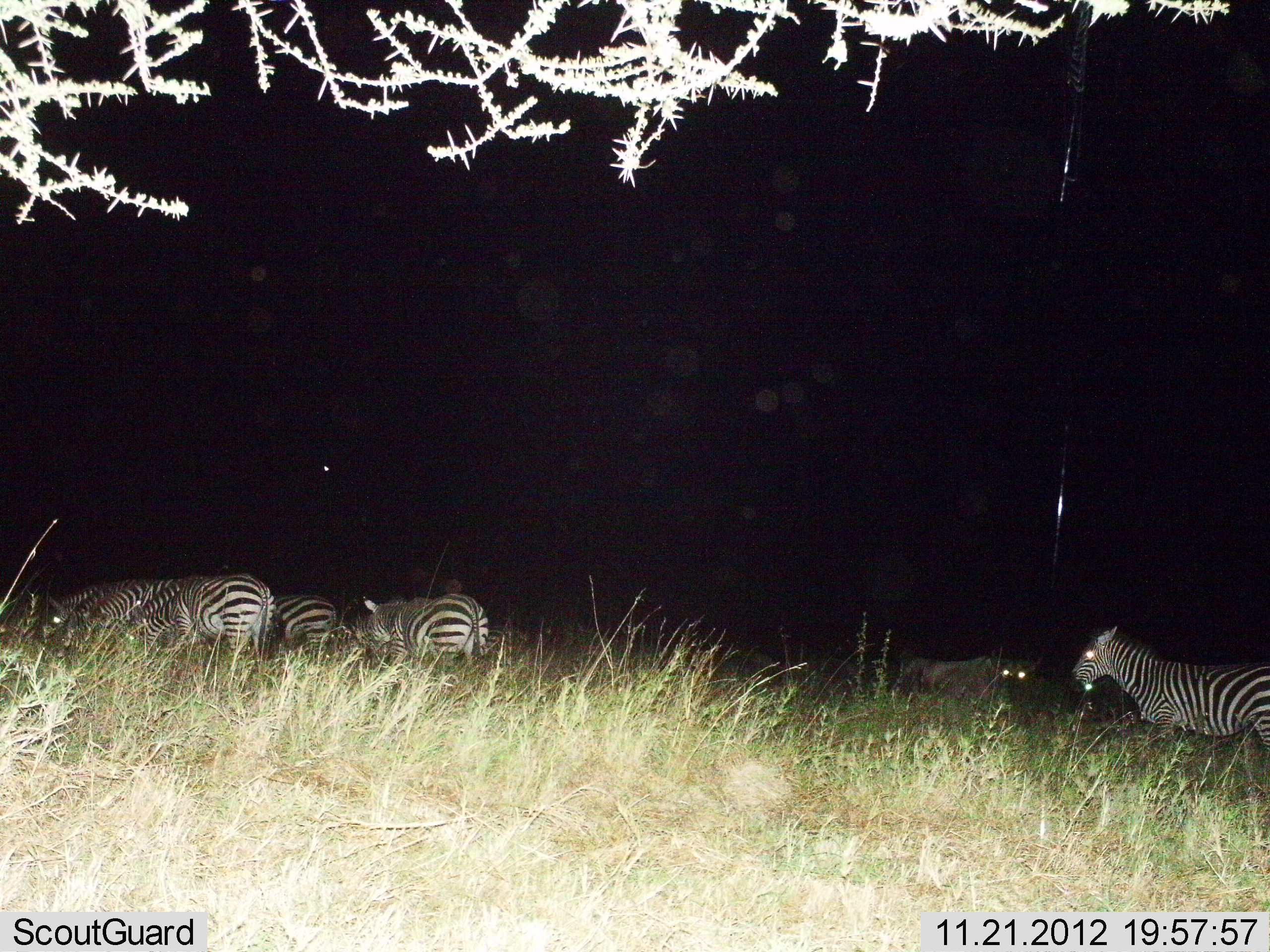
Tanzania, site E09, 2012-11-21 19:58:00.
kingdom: Animalia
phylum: Chordata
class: Mammalia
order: Perissodactyla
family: Equidae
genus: Equus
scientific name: Equus quagga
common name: plains zebra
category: zebra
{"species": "zebra (plains zebra) (Equus quagga)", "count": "6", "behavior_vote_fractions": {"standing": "80%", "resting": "13%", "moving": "13%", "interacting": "7%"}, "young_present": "0%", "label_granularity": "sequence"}